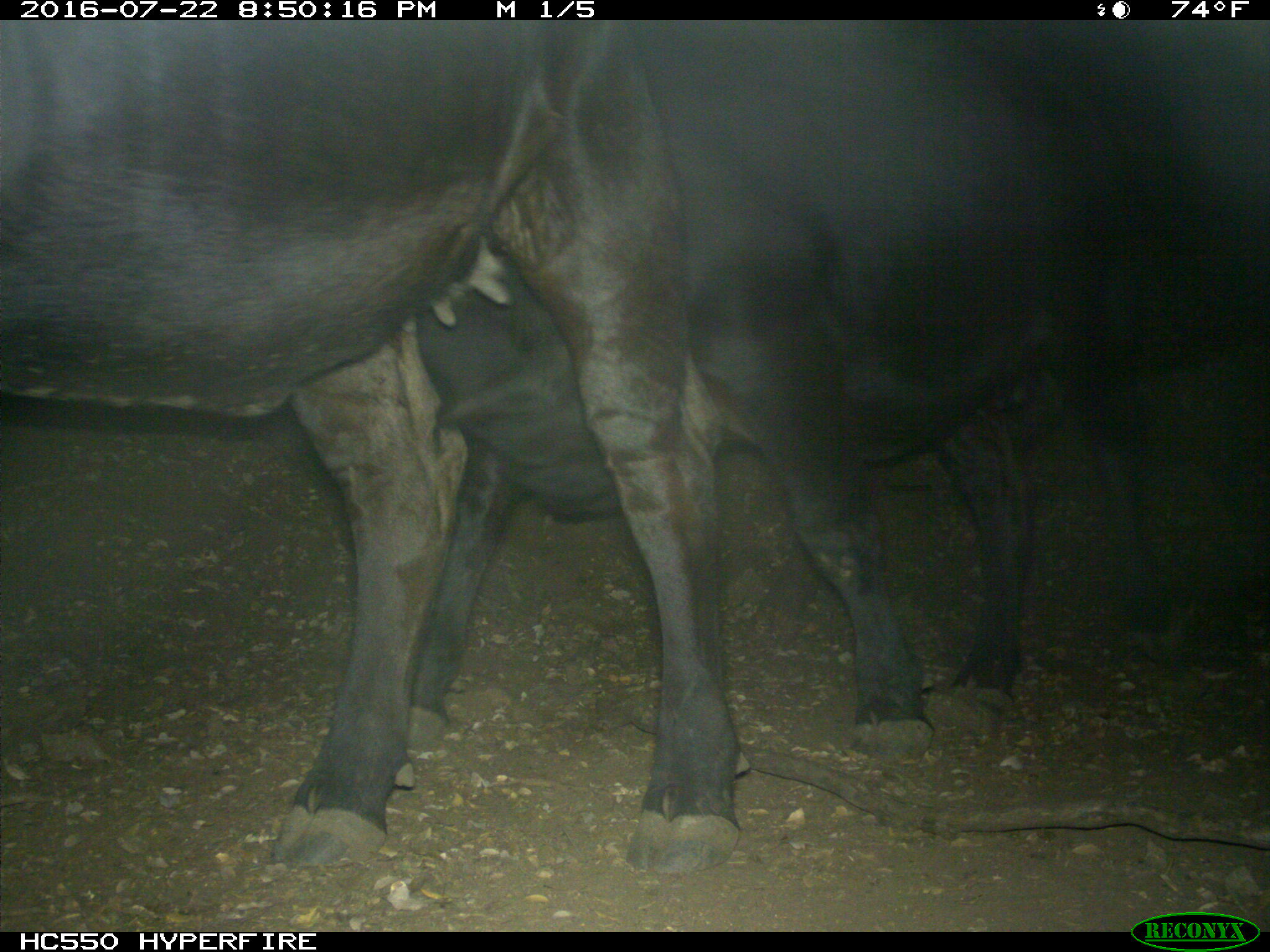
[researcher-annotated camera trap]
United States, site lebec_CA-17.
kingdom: Animalia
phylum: Chordata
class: Mammalia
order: Artiodactyla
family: Bovidae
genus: Bos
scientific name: Bos taurus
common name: domestic cow